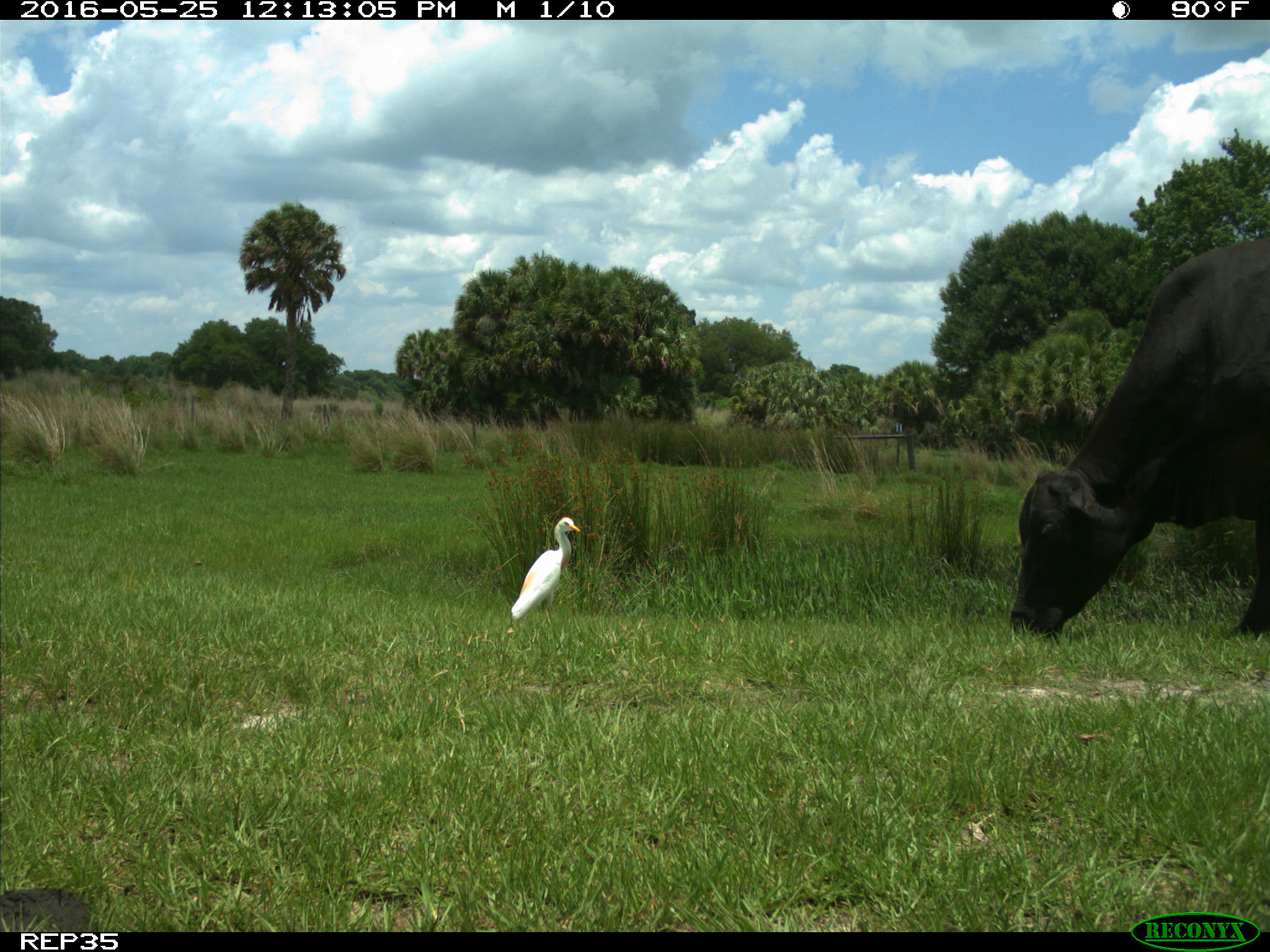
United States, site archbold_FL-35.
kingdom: Animalia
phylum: Chordata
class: Mammalia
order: Artiodactyla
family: Bovidae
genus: Bos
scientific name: Bos taurus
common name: domestic cow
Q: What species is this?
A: Bos taurus (domestic cow).